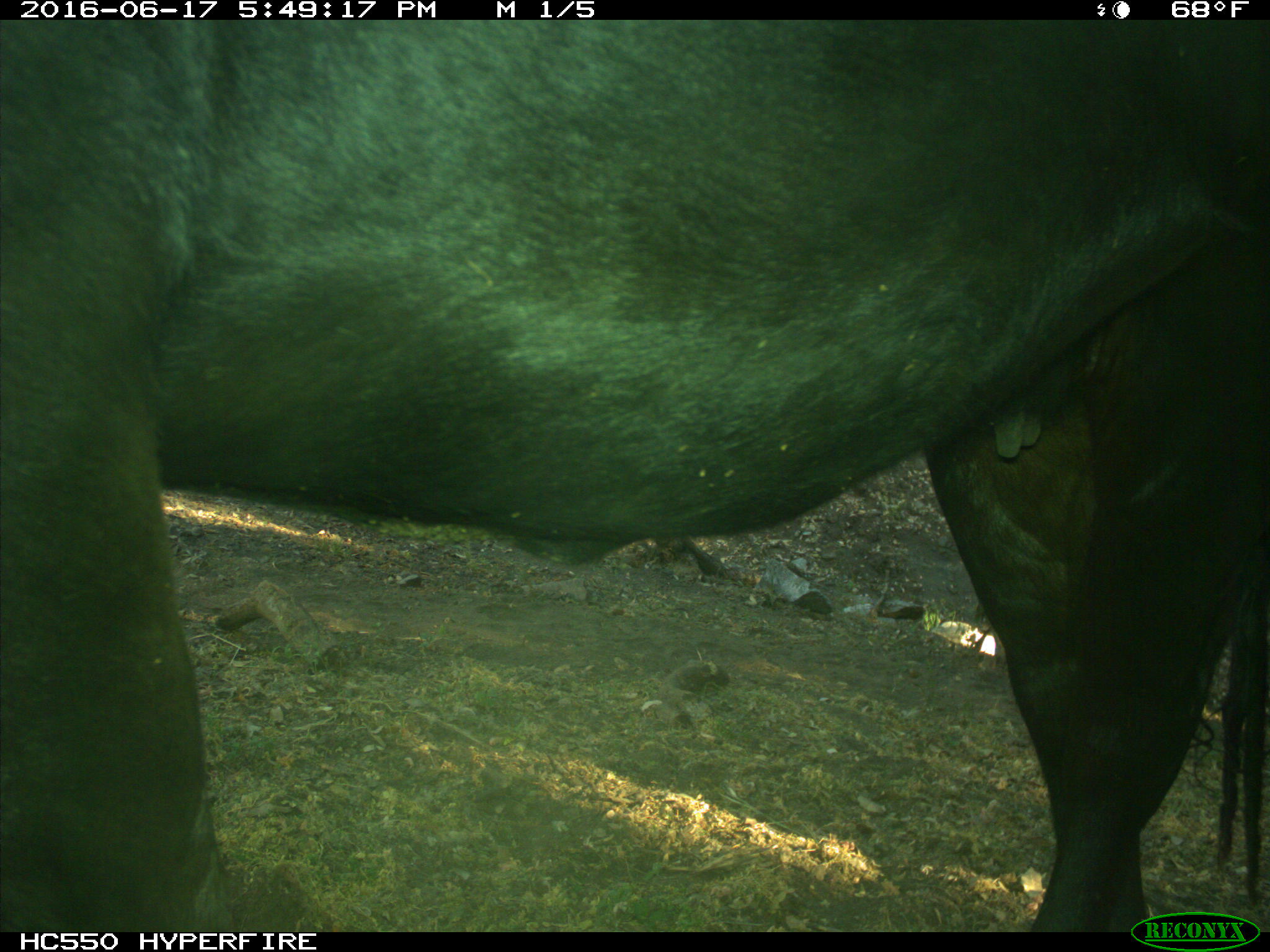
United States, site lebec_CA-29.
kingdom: Animalia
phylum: Chordata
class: Mammalia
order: Artiodactyla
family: Bovidae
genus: Bos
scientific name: Bos taurus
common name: domestic cow